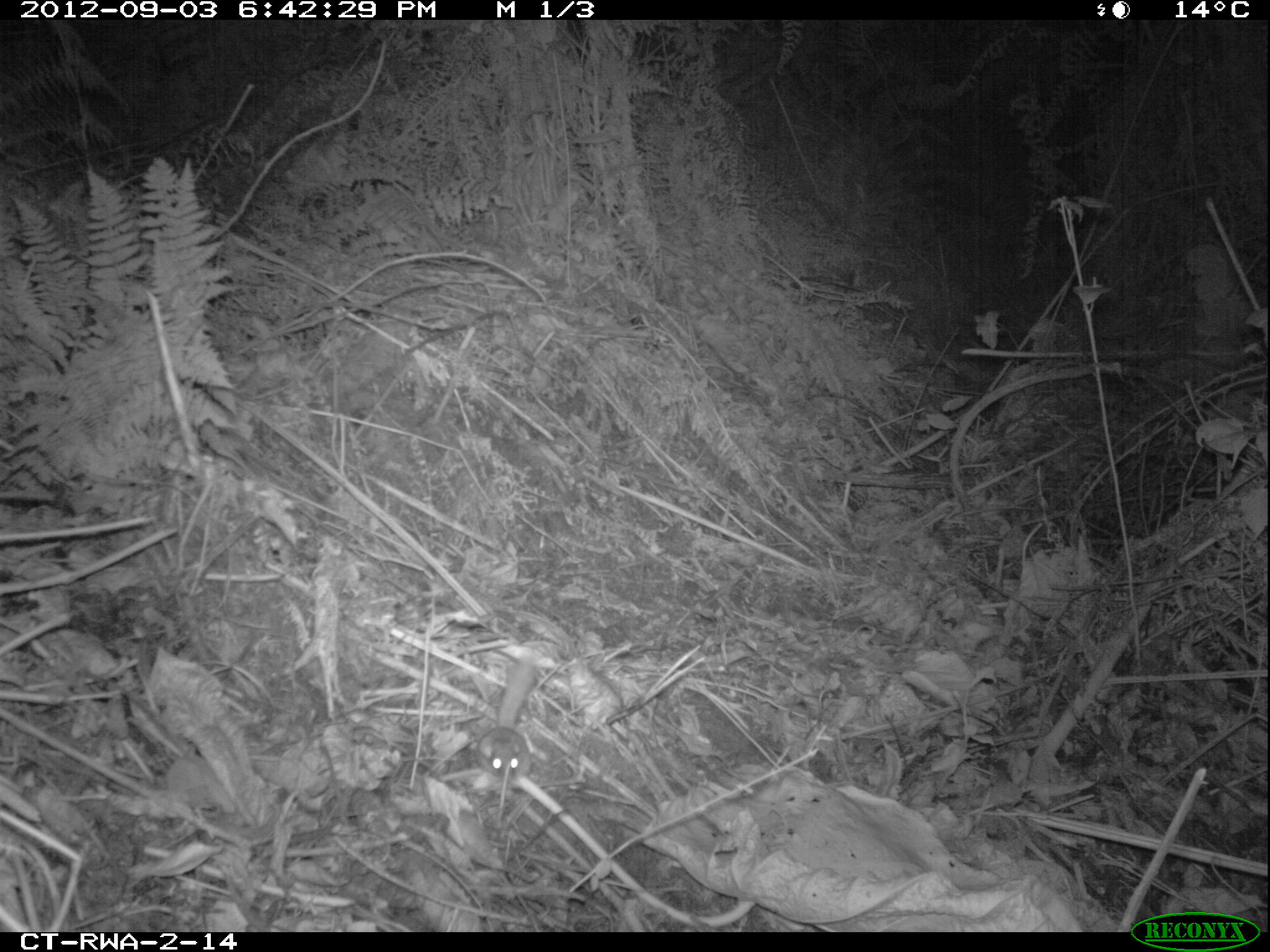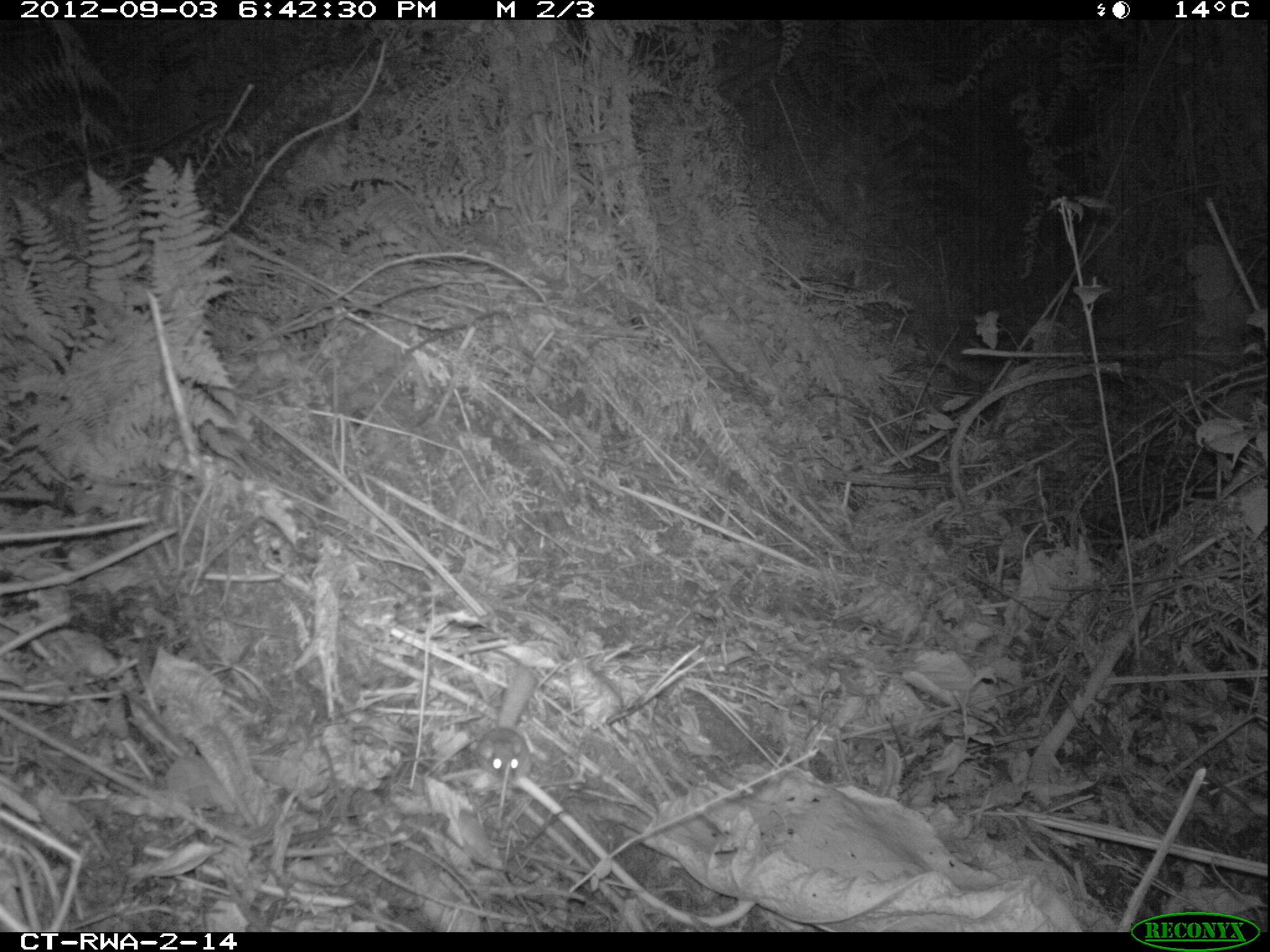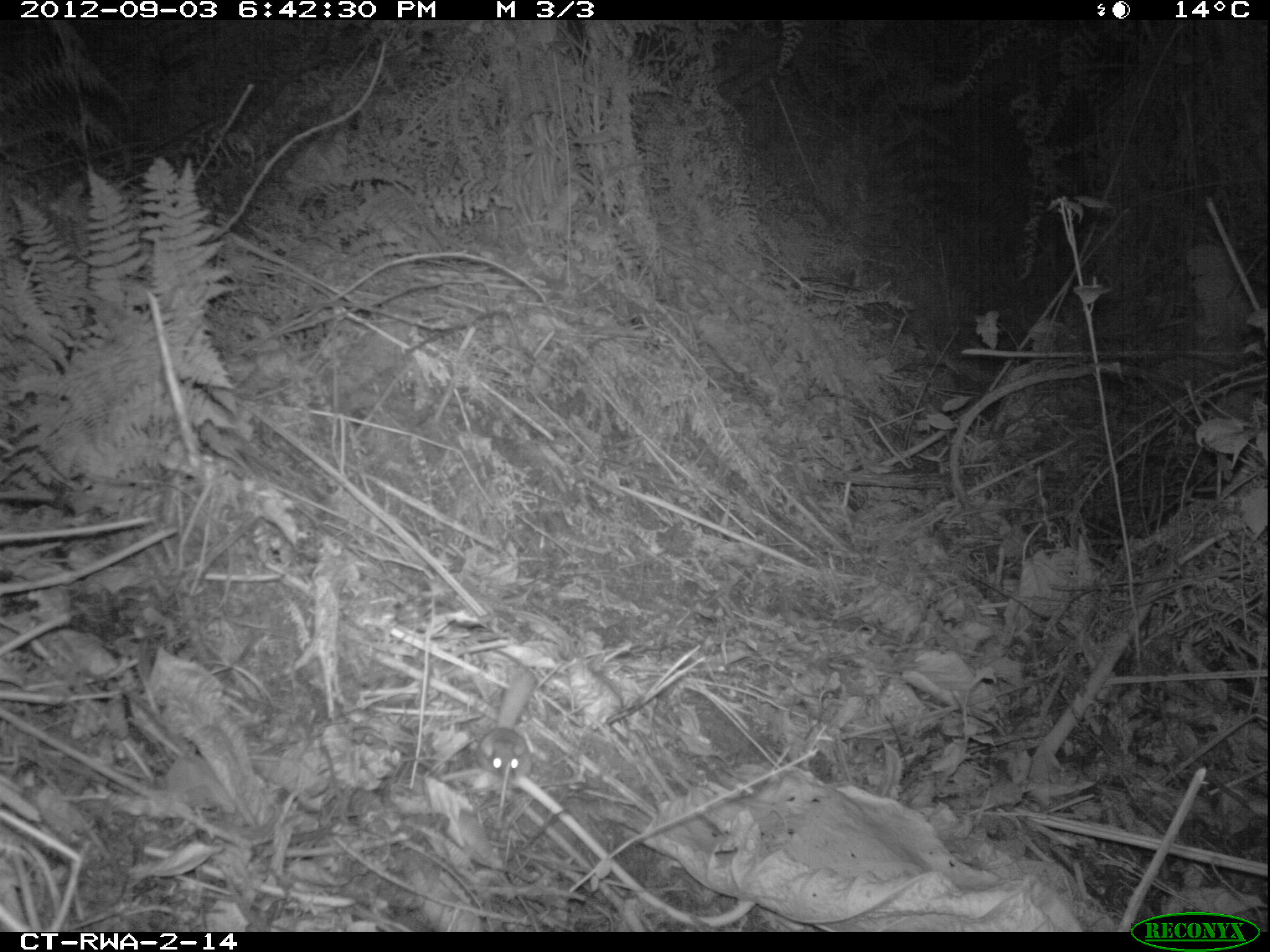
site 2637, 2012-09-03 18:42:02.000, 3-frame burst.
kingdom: Animalia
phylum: Chordata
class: Mammalia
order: Rodentia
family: Sciuridae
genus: Funisciurus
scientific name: Funisciurus carruthersi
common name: carruther's mountain squirrel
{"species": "Funisciurus carruthersi (carruther's mountain squirrel)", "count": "1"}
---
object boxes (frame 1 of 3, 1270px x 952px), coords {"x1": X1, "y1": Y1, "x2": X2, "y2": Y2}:
funisciurus carruthersi: {"x1": 474, "y1": 662, "x2": 530, "y2": 782}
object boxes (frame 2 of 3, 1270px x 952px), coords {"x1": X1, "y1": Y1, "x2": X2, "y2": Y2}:
funisciurus carruthersi: {"x1": 476, "y1": 663, "x2": 545, "y2": 783}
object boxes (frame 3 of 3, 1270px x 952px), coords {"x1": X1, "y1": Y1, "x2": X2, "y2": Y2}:
funisciurus carruthersi: {"x1": 474, "y1": 667, "x2": 543, "y2": 782}